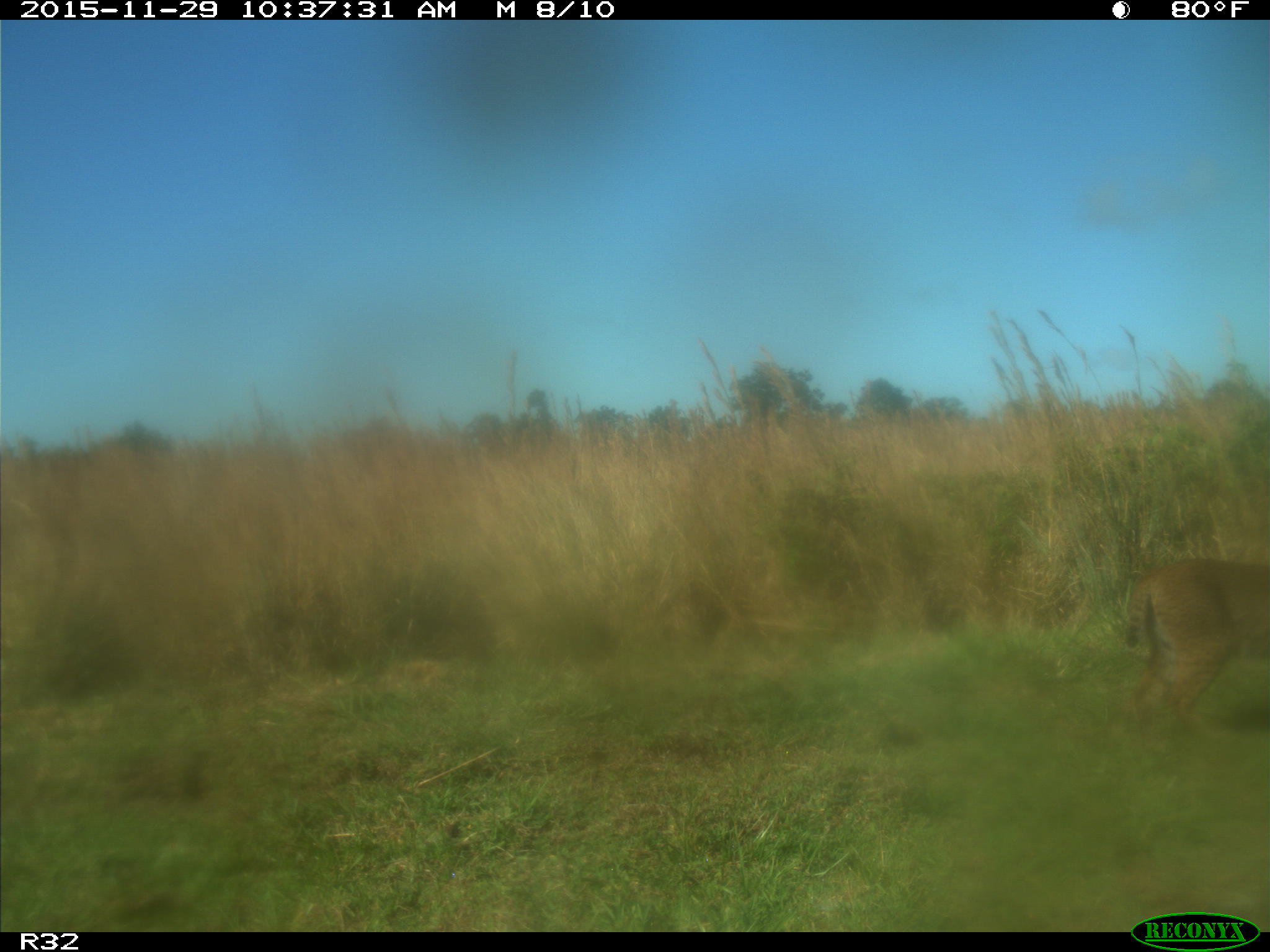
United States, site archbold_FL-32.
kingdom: Animalia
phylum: Chordata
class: Mammalia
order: Carnivora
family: Felidae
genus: Lynx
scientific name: Lynx rufus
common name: bobcat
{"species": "Lynx rufus (bobcat)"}